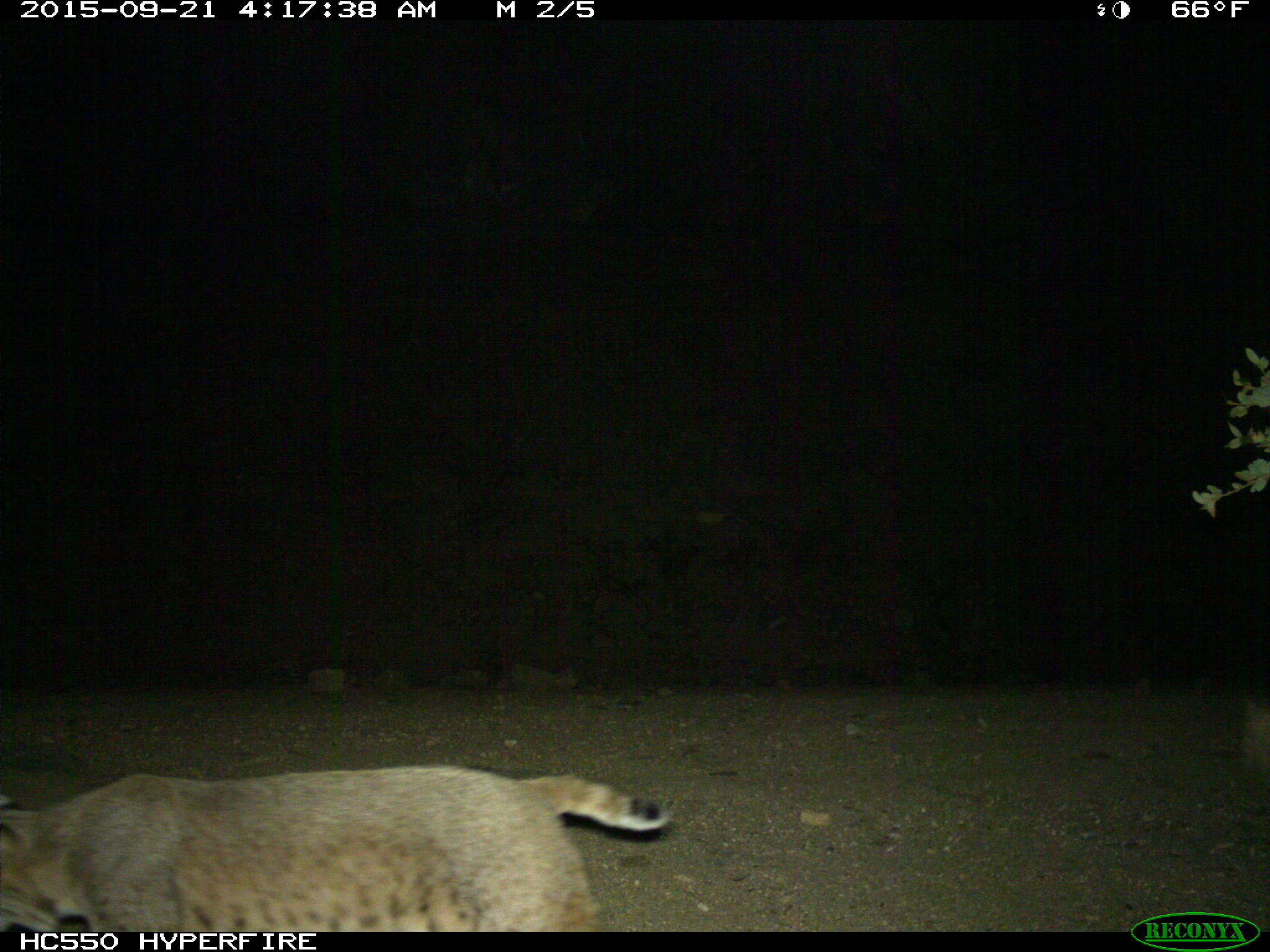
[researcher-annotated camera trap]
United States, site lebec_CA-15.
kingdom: Animalia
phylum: Chordata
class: Mammalia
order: Carnivora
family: Felidae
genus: Lynx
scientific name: Lynx rufus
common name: bobcat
Lynx rufus (bobcat).